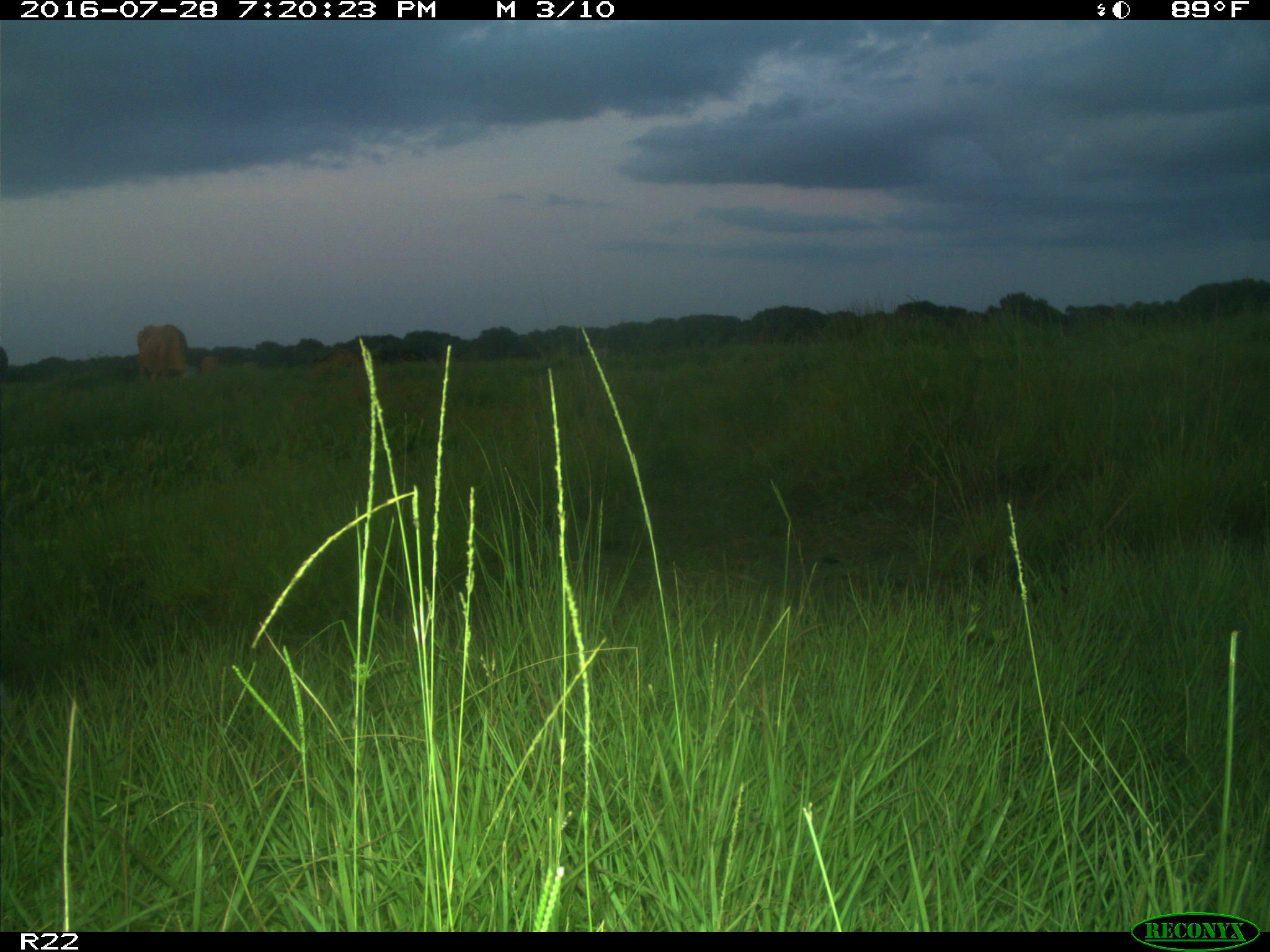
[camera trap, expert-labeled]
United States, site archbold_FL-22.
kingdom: Animalia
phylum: Chordata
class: Mammalia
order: Artiodactyla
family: Bovidae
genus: Bos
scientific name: Bos taurus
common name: domestic cow